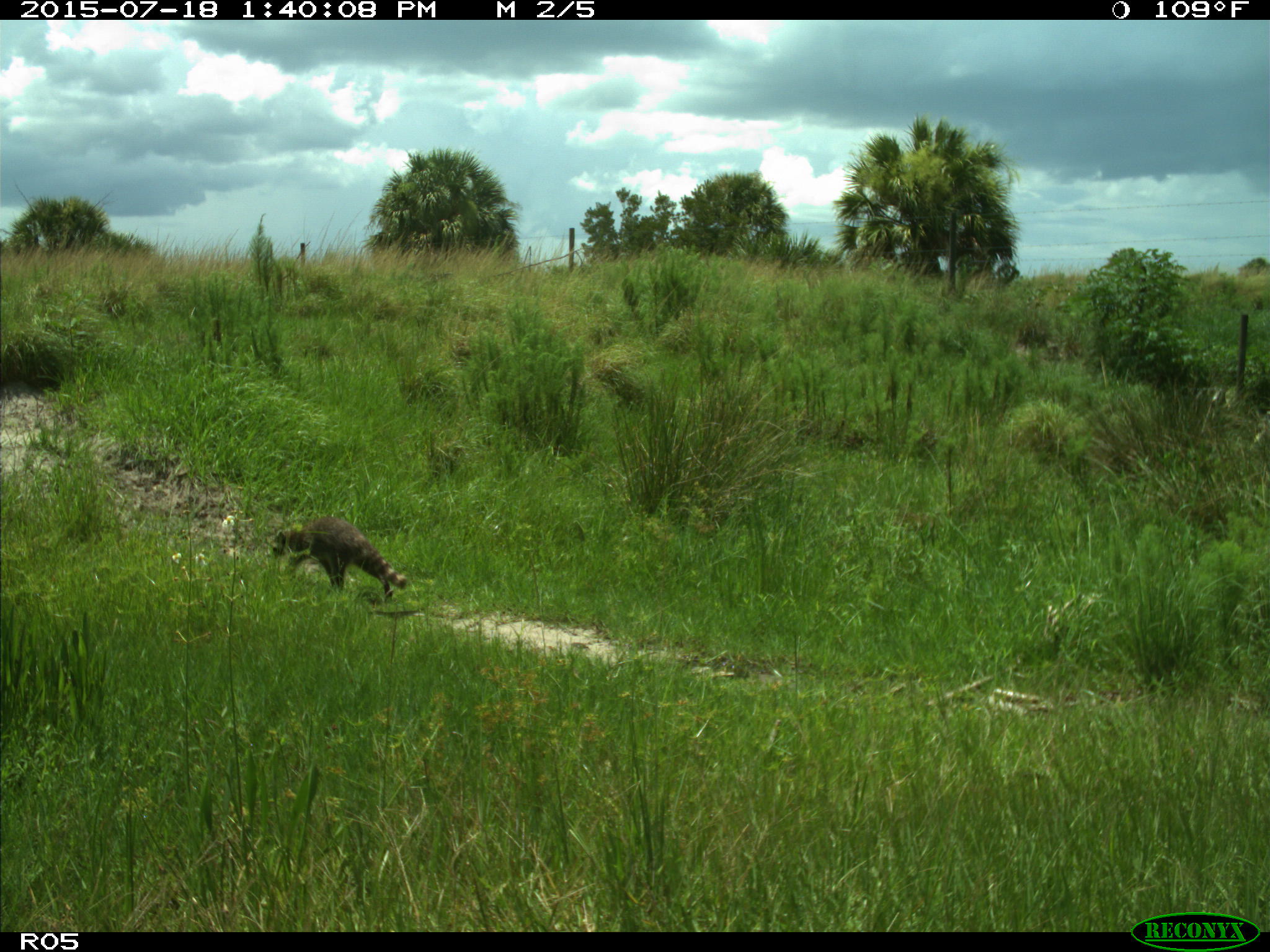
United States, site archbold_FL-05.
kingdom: Animalia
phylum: Chordata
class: Mammalia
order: Carnivora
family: Procyonidae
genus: Procyon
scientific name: Procyon lotor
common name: common raccoon